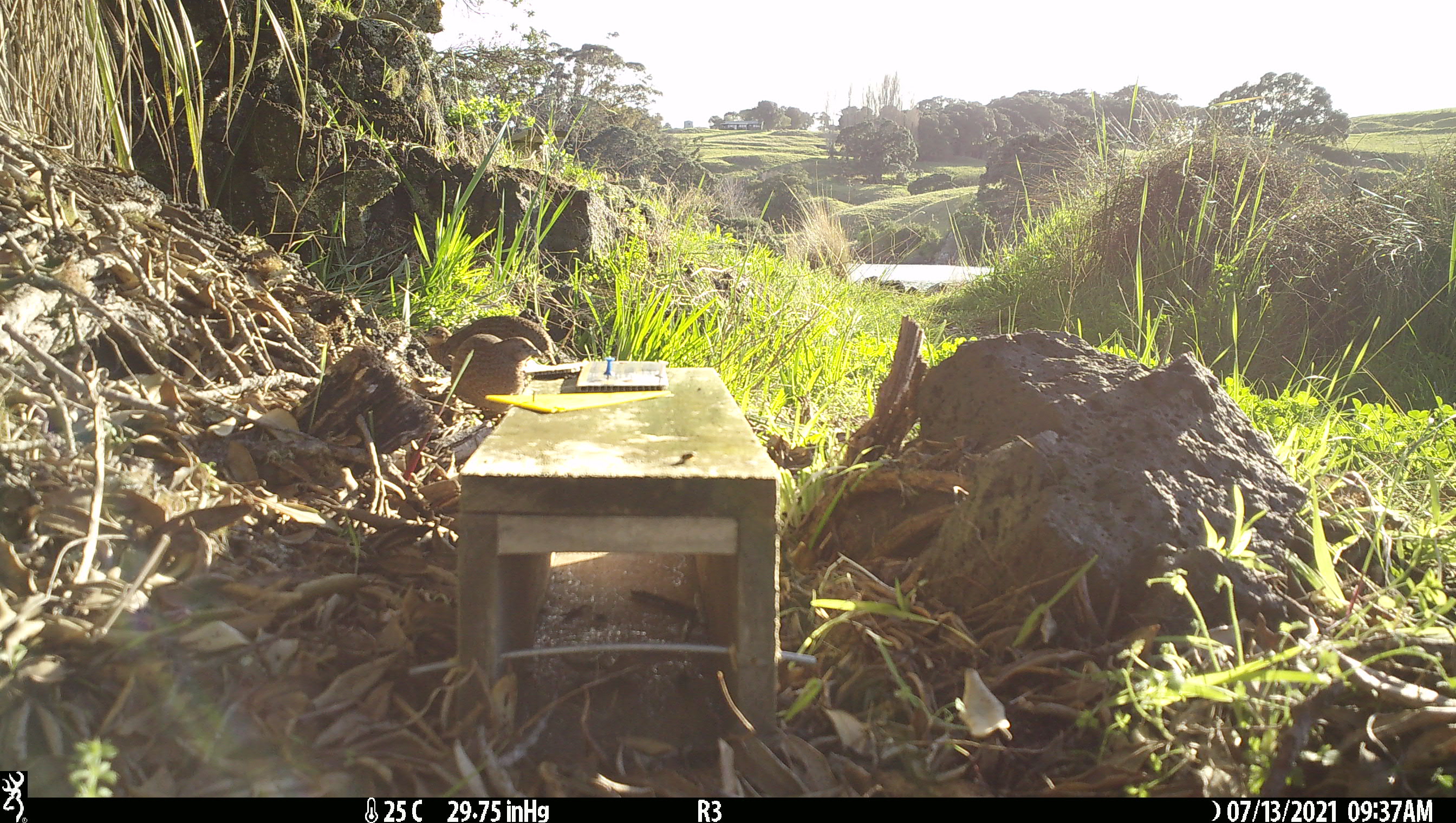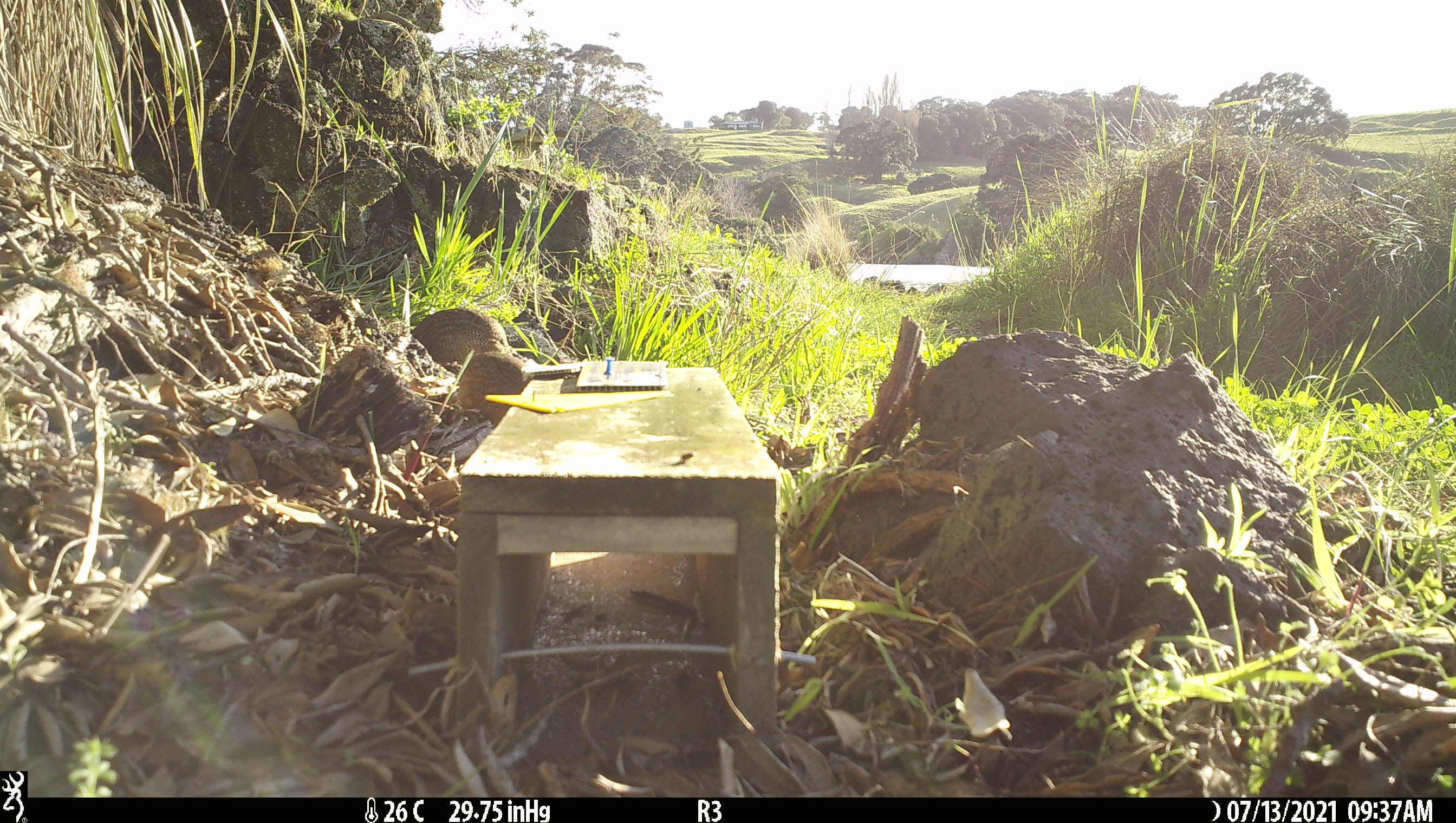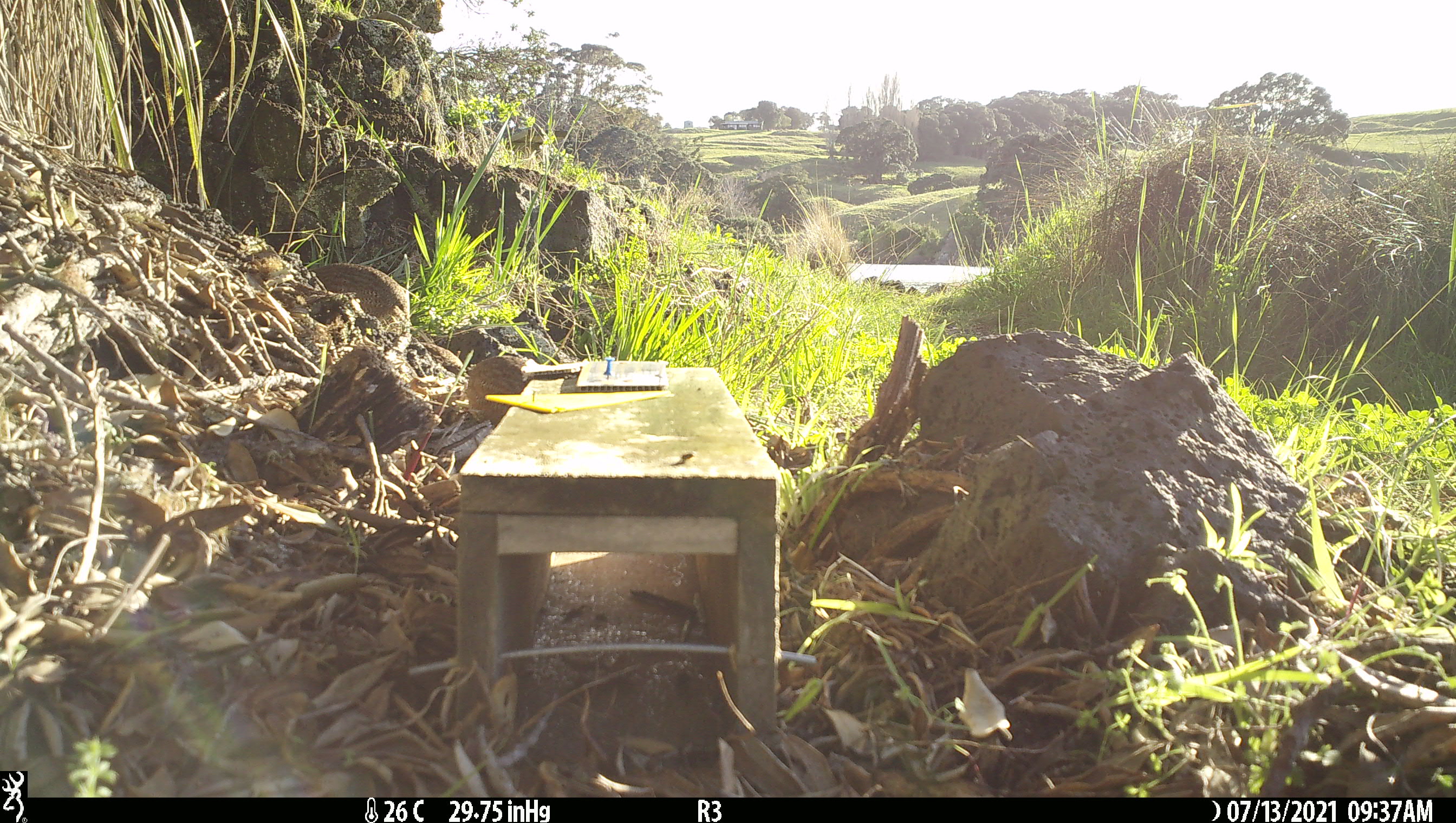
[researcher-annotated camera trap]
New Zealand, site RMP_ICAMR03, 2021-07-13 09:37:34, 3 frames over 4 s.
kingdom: Animalia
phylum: Chordata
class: Aves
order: Galliformes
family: Phasianidae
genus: Synoicus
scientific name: Synoicus ypsilophorus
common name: brown quail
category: quail brown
Quail brown (brown quail) (Synoicus ypsilophorus).